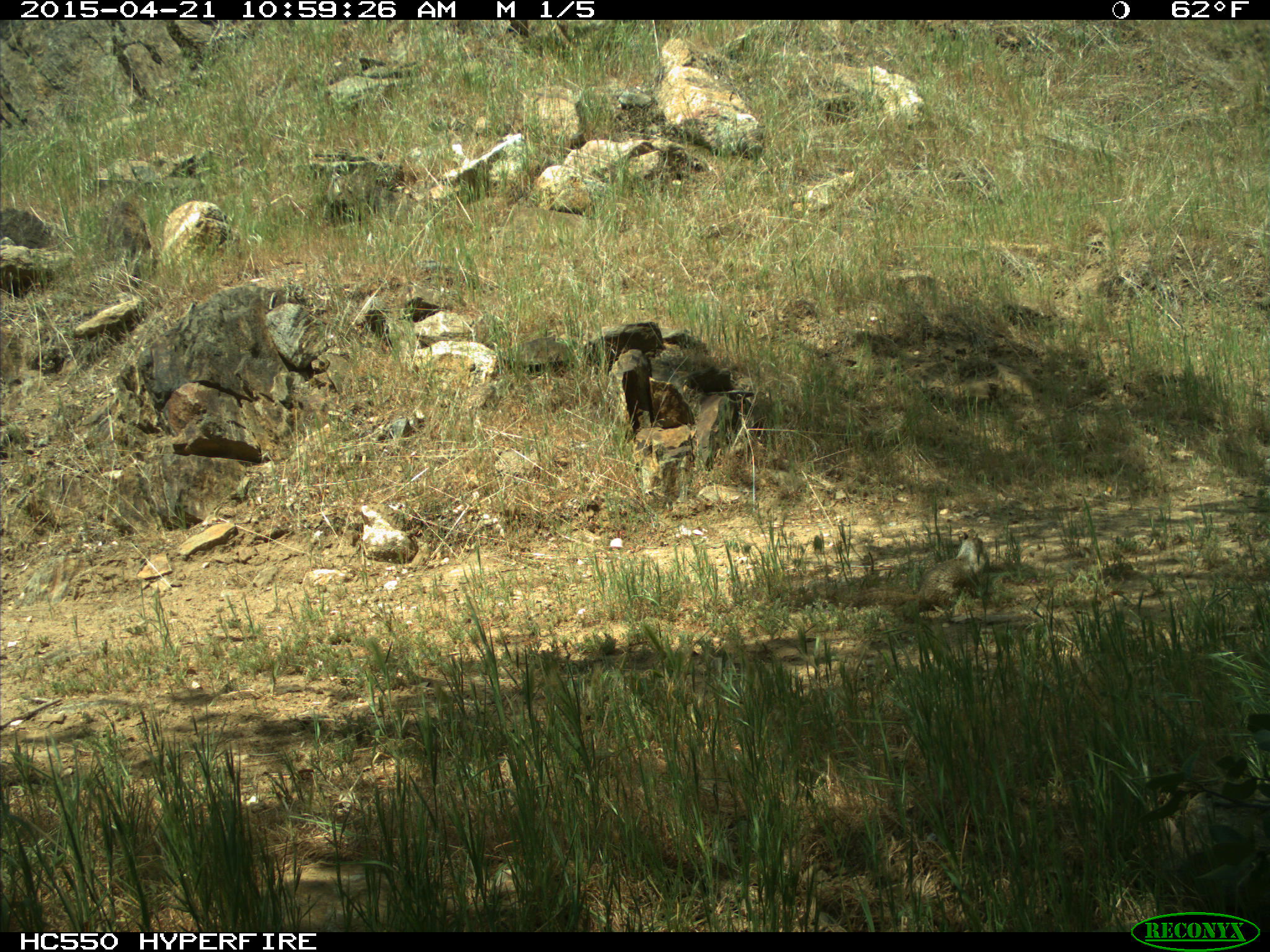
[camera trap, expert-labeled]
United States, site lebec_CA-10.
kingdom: Animalia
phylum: Chordata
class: Mammalia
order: Rodentia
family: Sciuridae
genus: Otospermophilus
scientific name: Otospermophilus beecheyi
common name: california ground squirrel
Otospermophilus beecheyi (california ground squirrel).